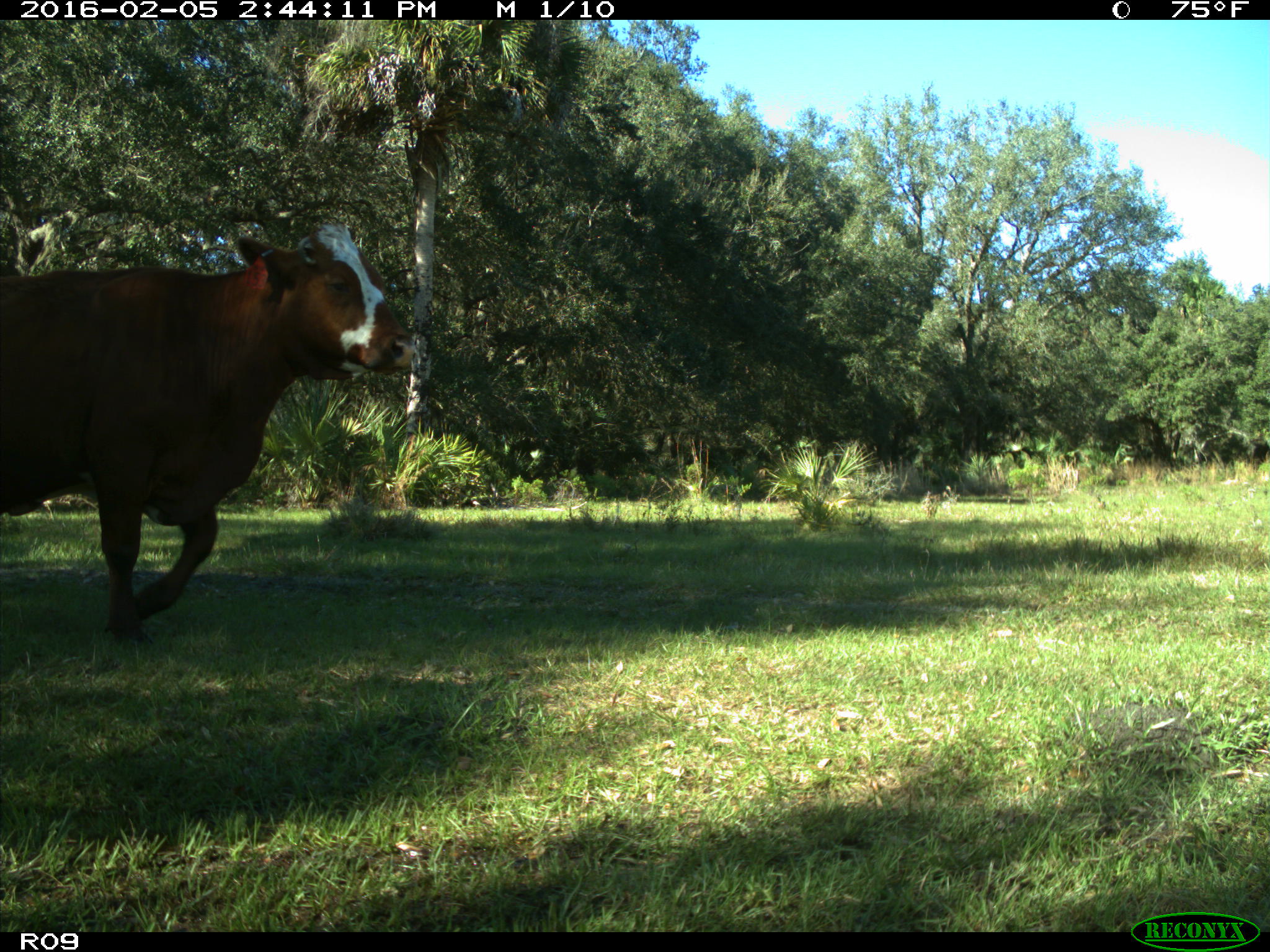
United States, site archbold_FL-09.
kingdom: Animalia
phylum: Chordata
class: Mammalia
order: Artiodactyla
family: Bovidae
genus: Bos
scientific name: Bos taurus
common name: domestic cow